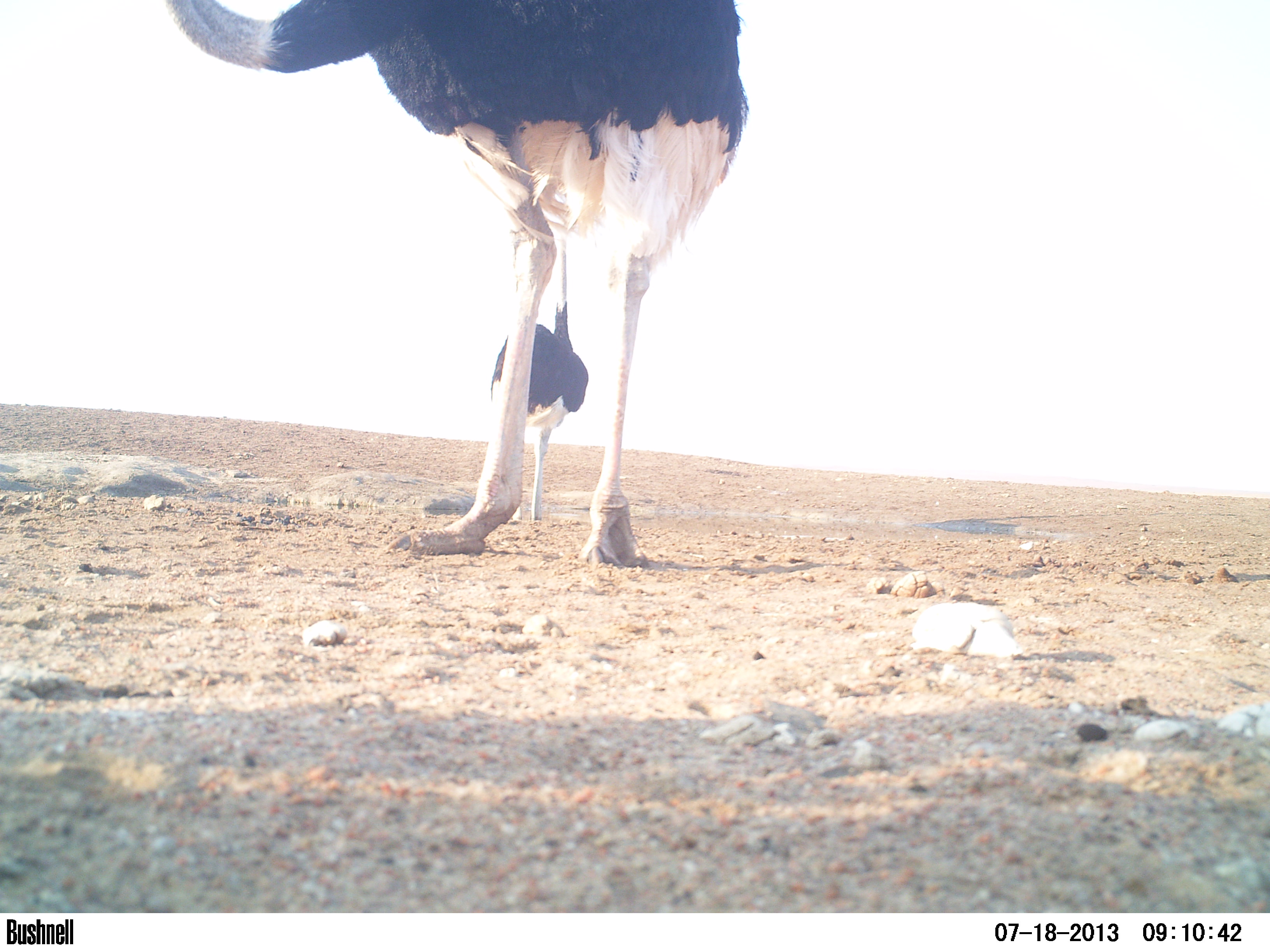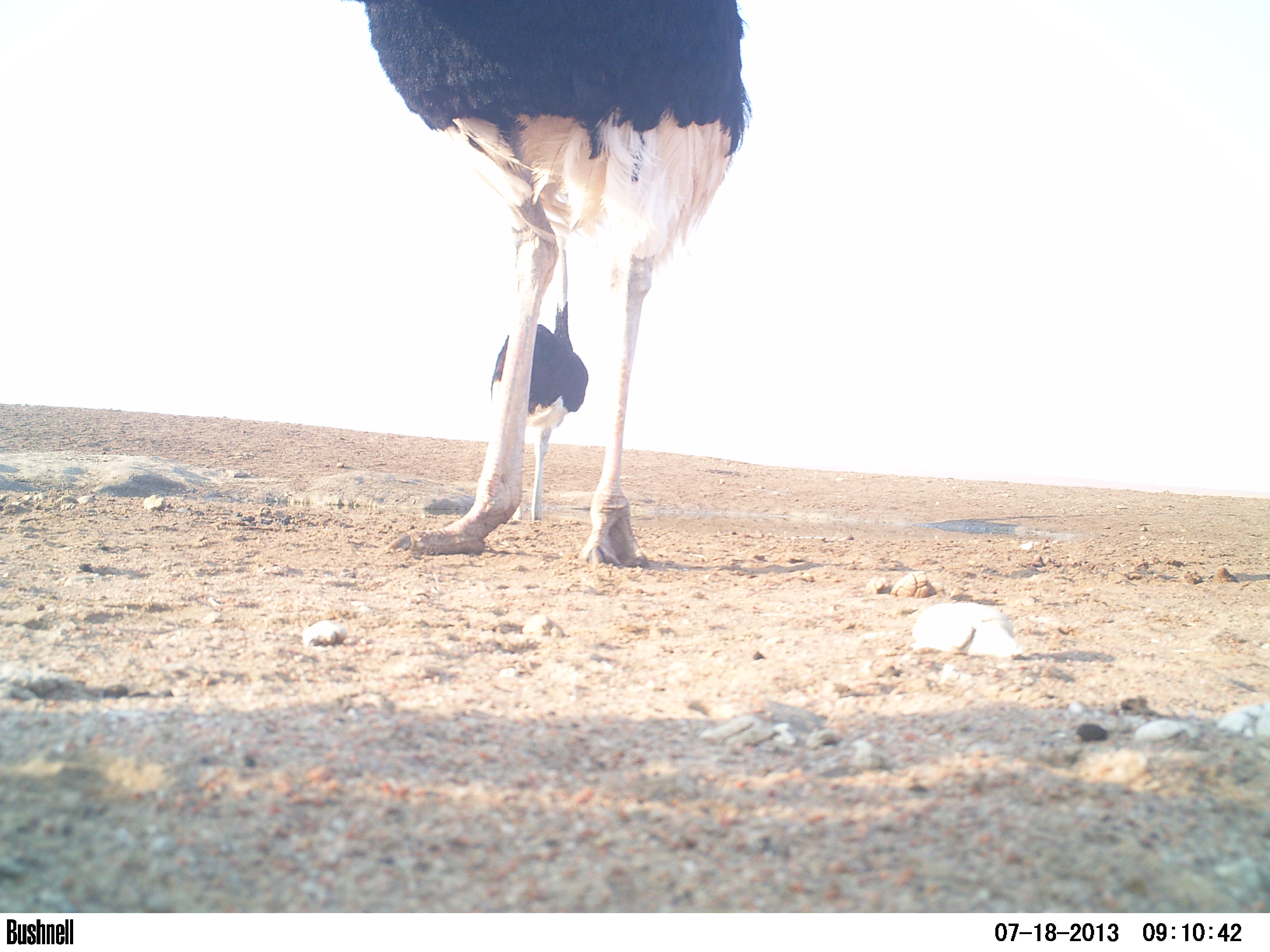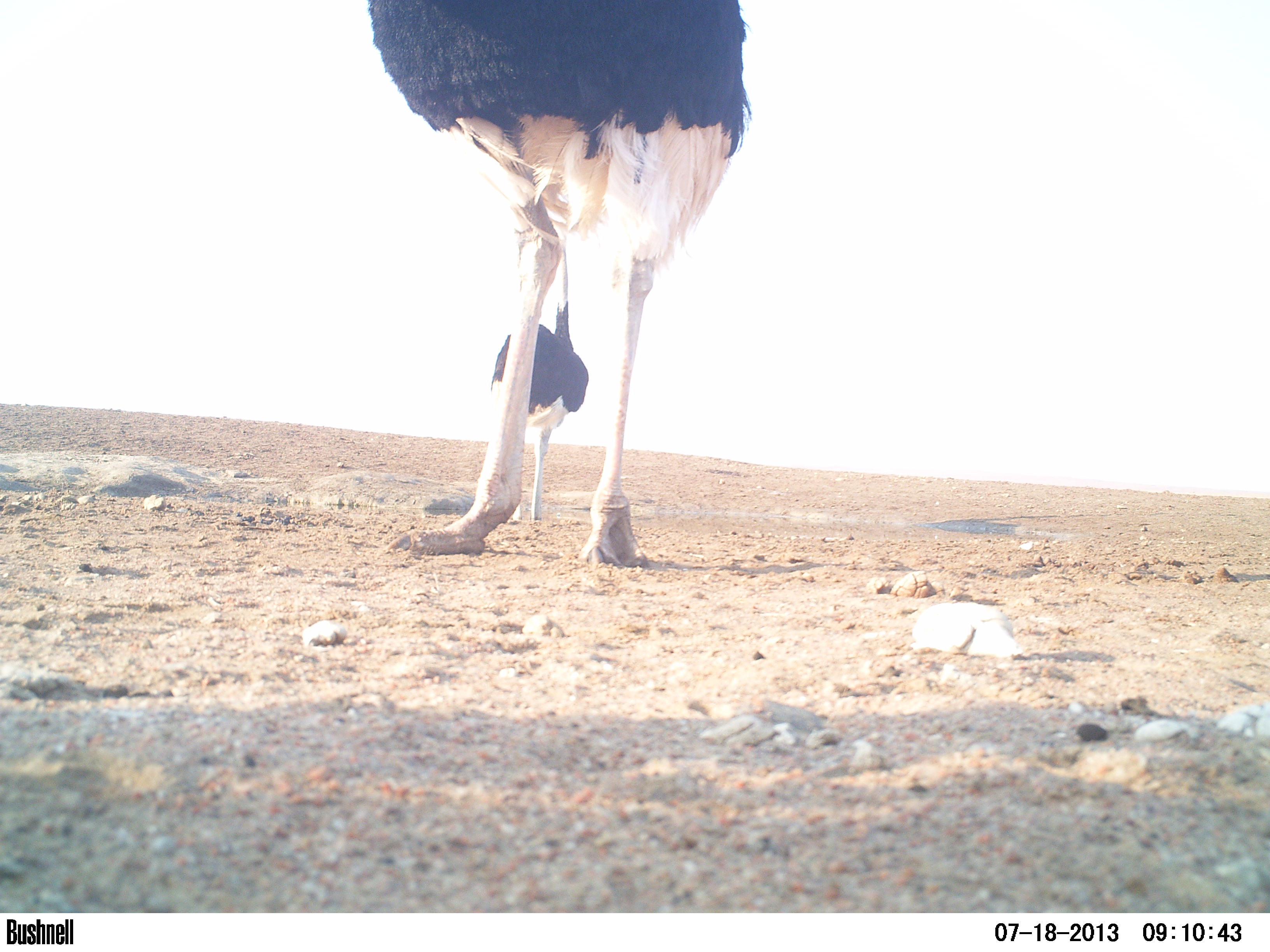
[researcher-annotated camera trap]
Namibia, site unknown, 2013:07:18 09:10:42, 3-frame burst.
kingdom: Animalia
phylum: Chordata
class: Aves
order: Struthioniformes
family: Struthionidae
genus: Struthio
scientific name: Struthio camelus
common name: common ostrich